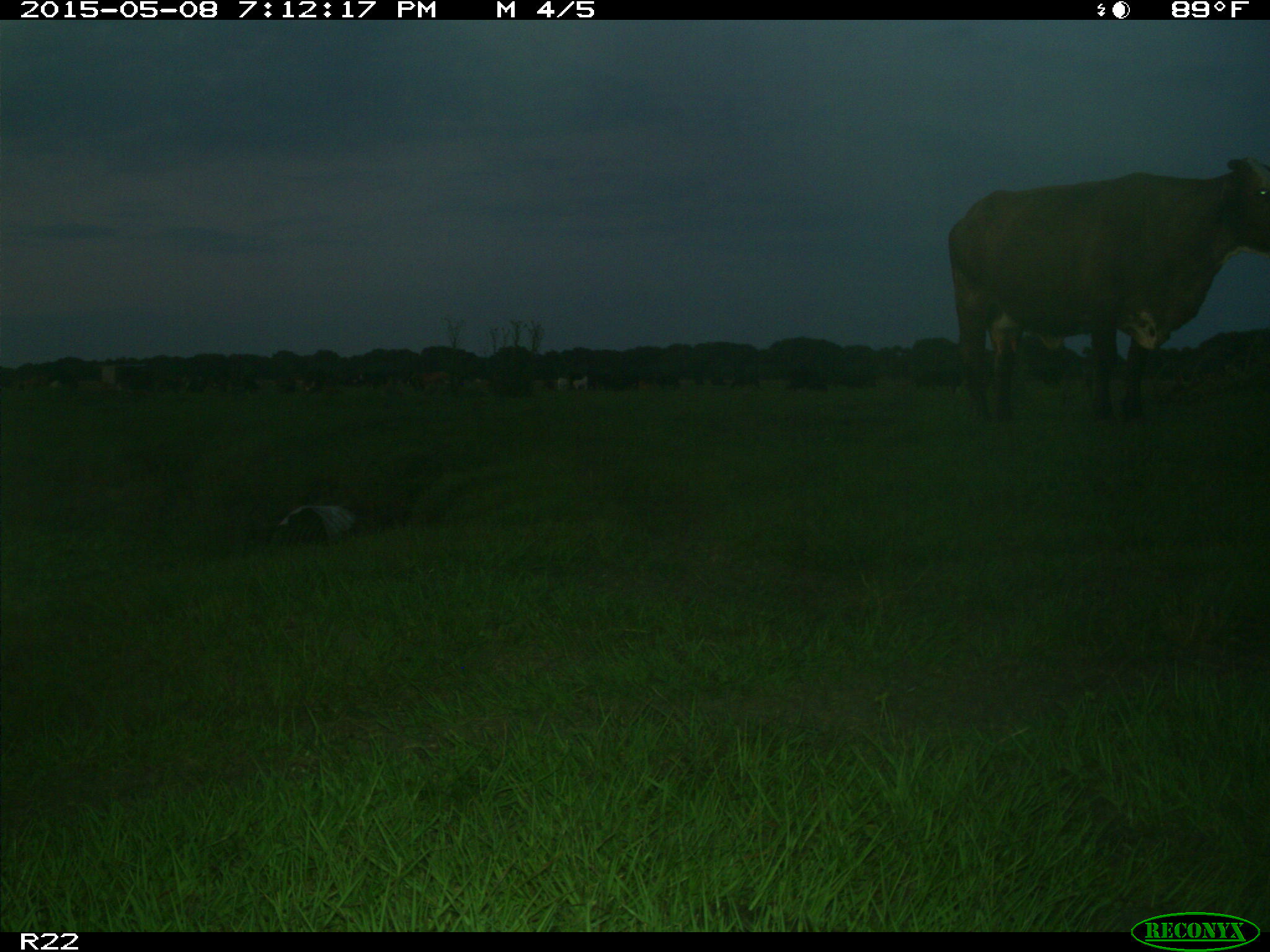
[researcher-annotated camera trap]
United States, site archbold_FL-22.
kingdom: Animalia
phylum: Chordata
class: Mammalia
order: Artiodactyla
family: Bovidae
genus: Bos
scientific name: Bos taurus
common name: domestic cow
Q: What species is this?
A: Bos taurus (domestic cow).